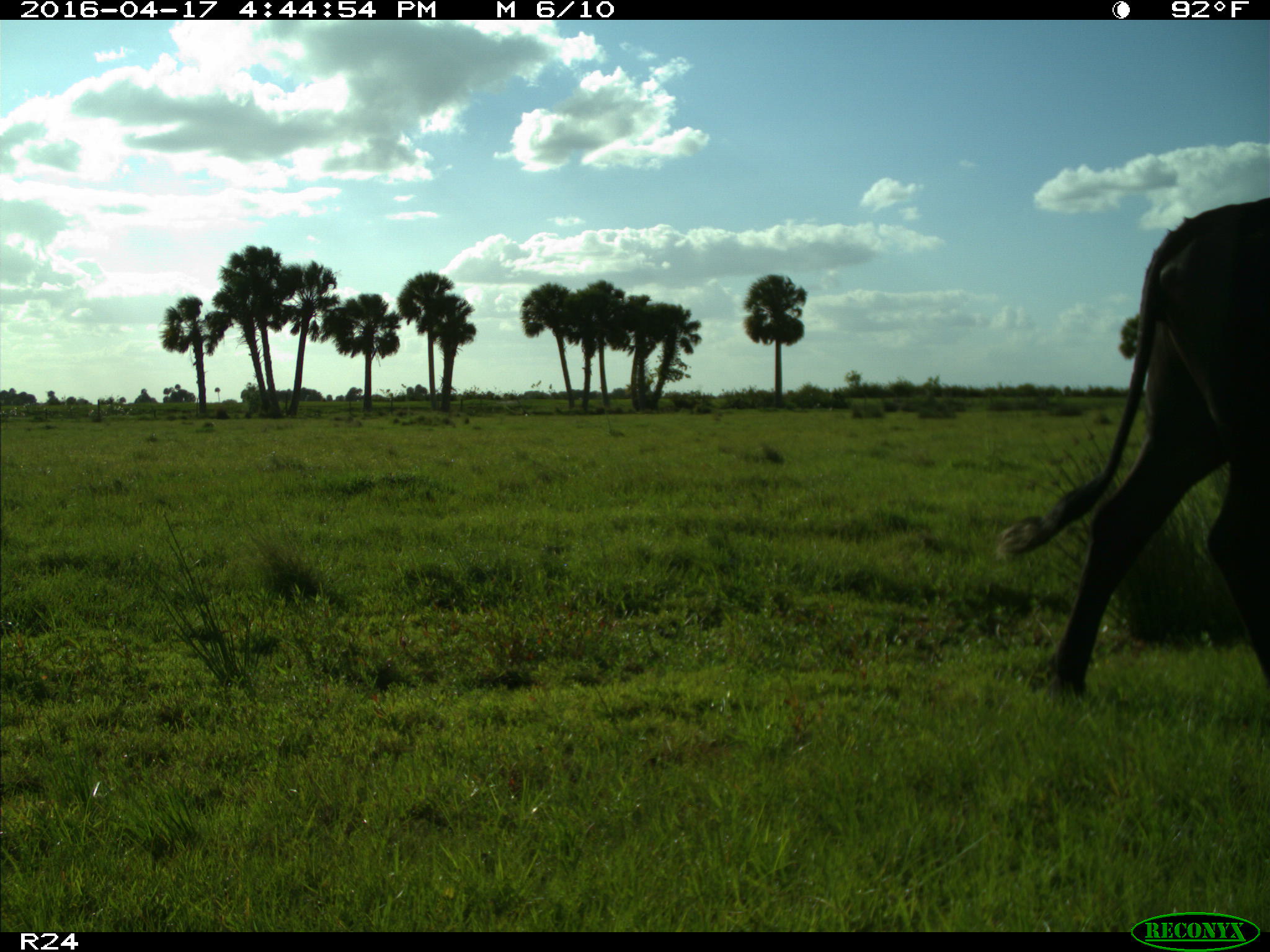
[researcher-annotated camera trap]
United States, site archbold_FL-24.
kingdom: Animalia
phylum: Chordata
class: Mammalia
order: Artiodactyla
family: Bovidae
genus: Bos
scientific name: Bos taurus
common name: domestic cow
Bos taurus (domestic cow).